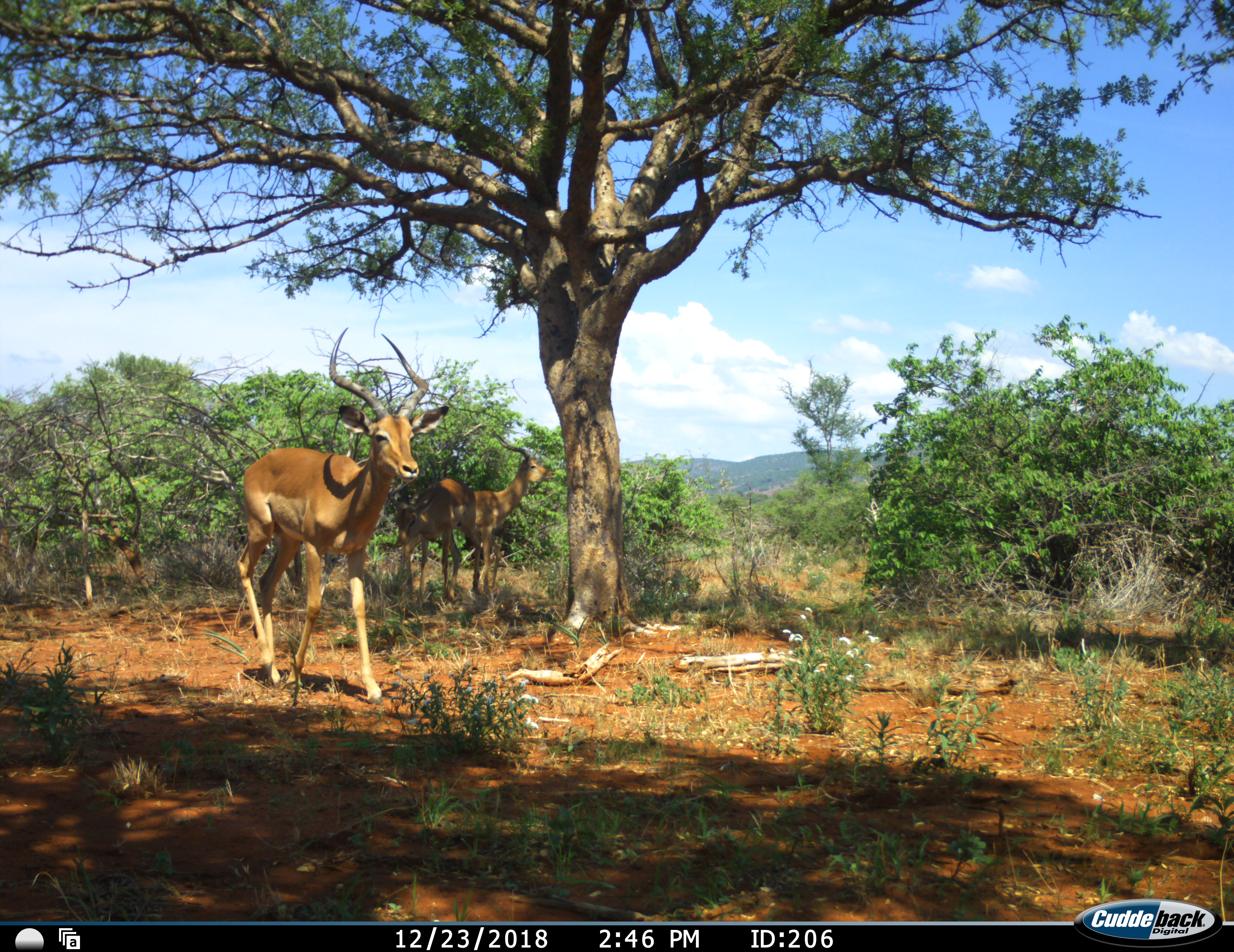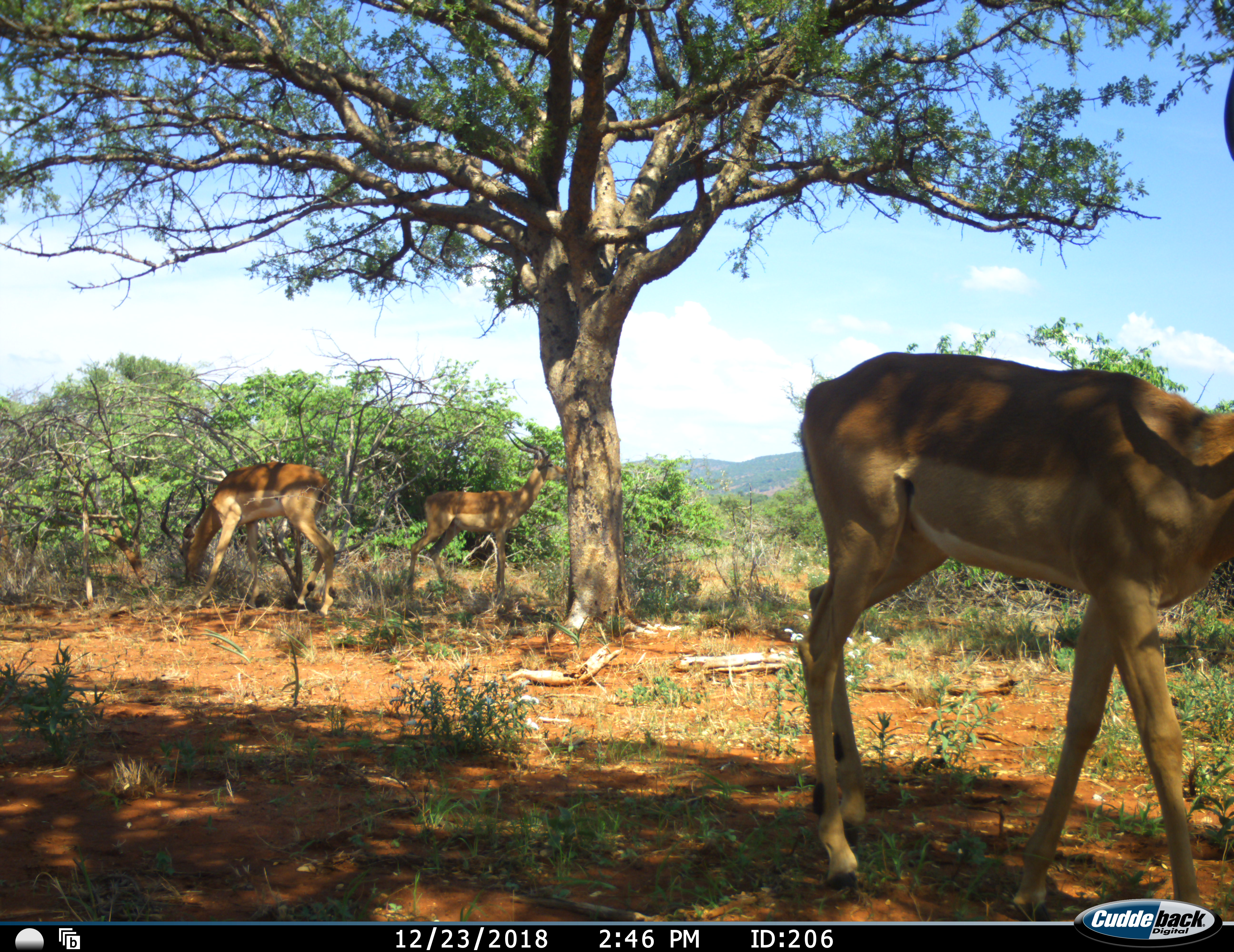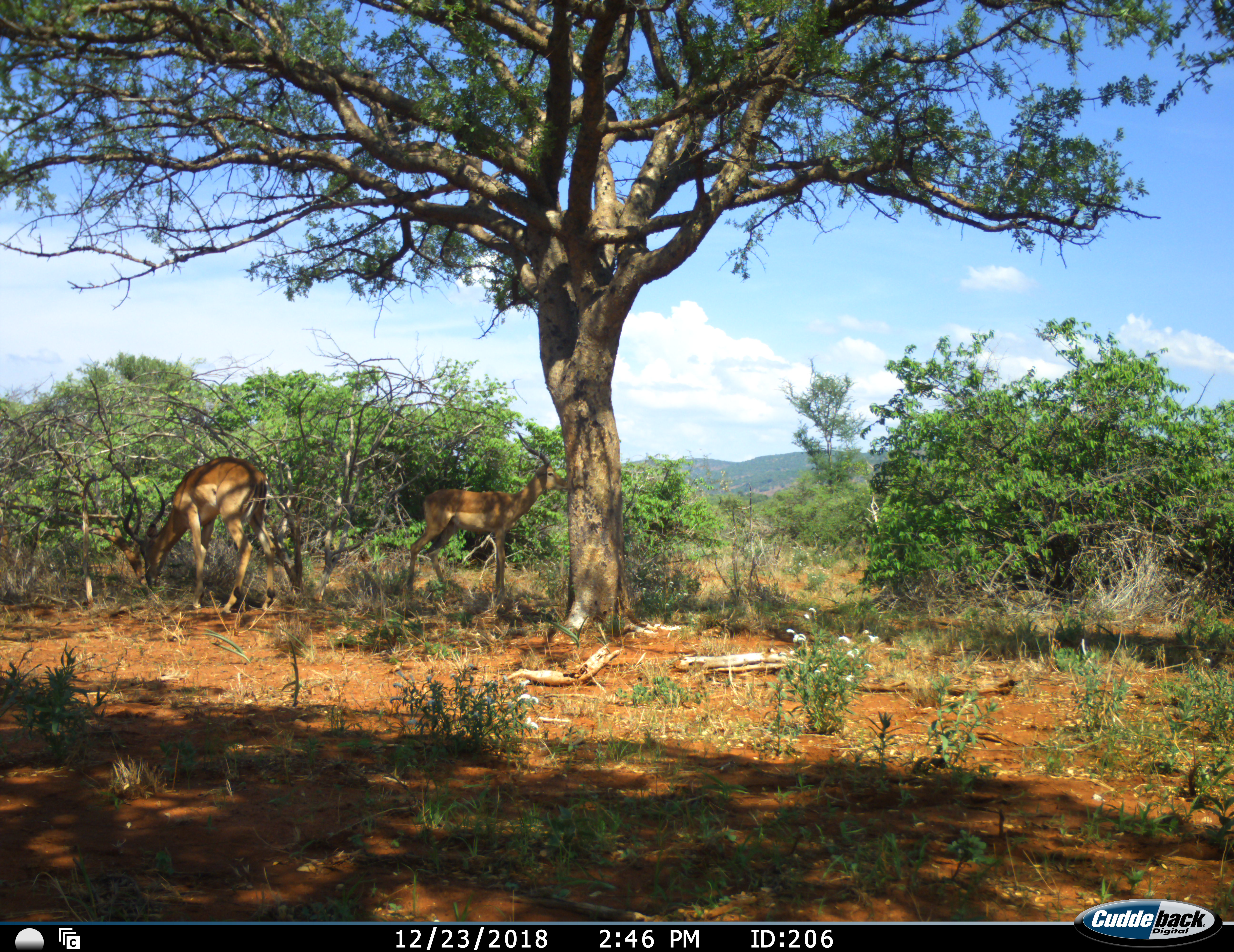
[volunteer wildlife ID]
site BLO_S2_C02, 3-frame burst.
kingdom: Animalia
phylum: Chordata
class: Mammalia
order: Artiodactyla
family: Bovidae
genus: Aepyceros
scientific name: Aepyceros melampus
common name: impala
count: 3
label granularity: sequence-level